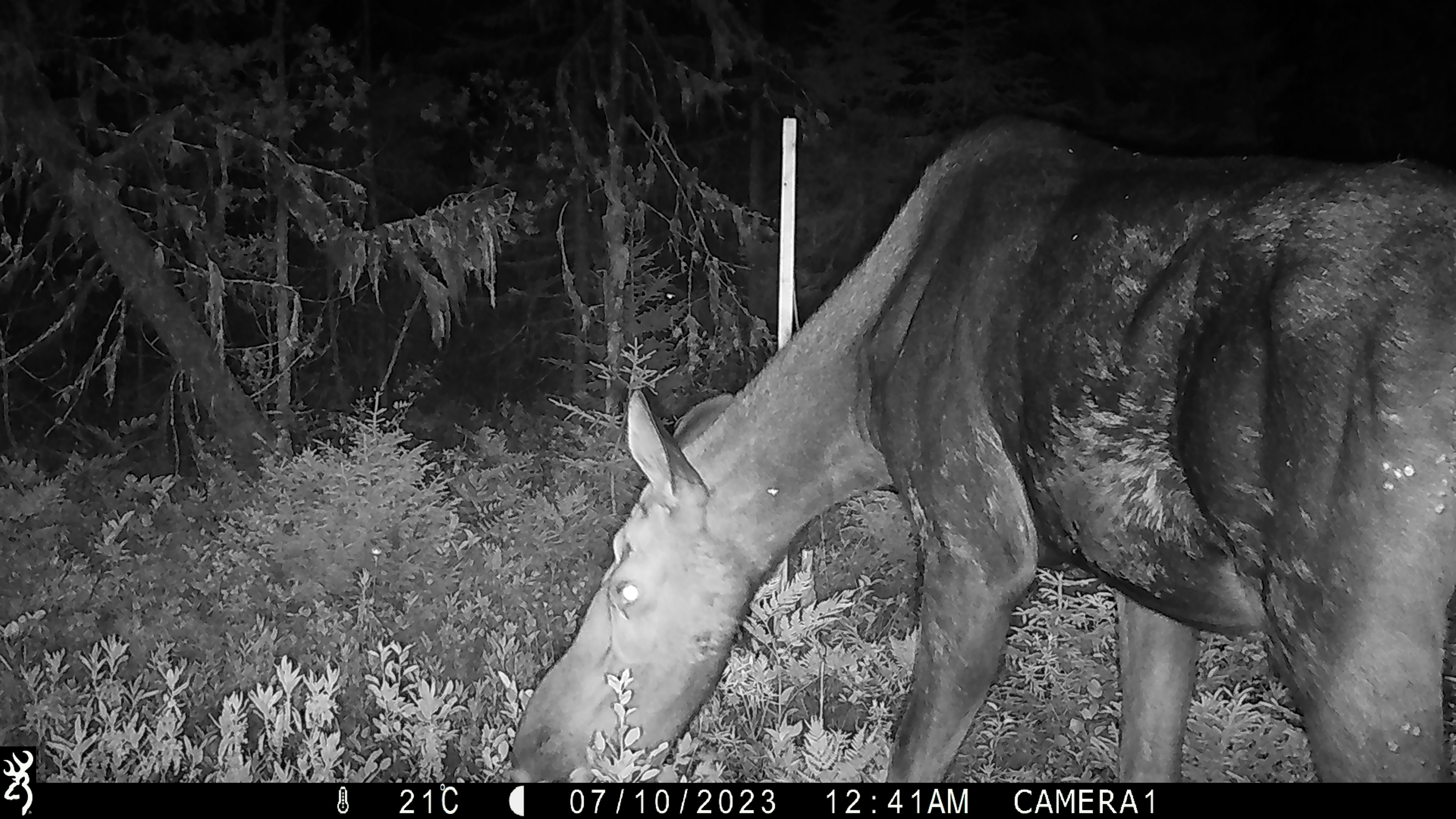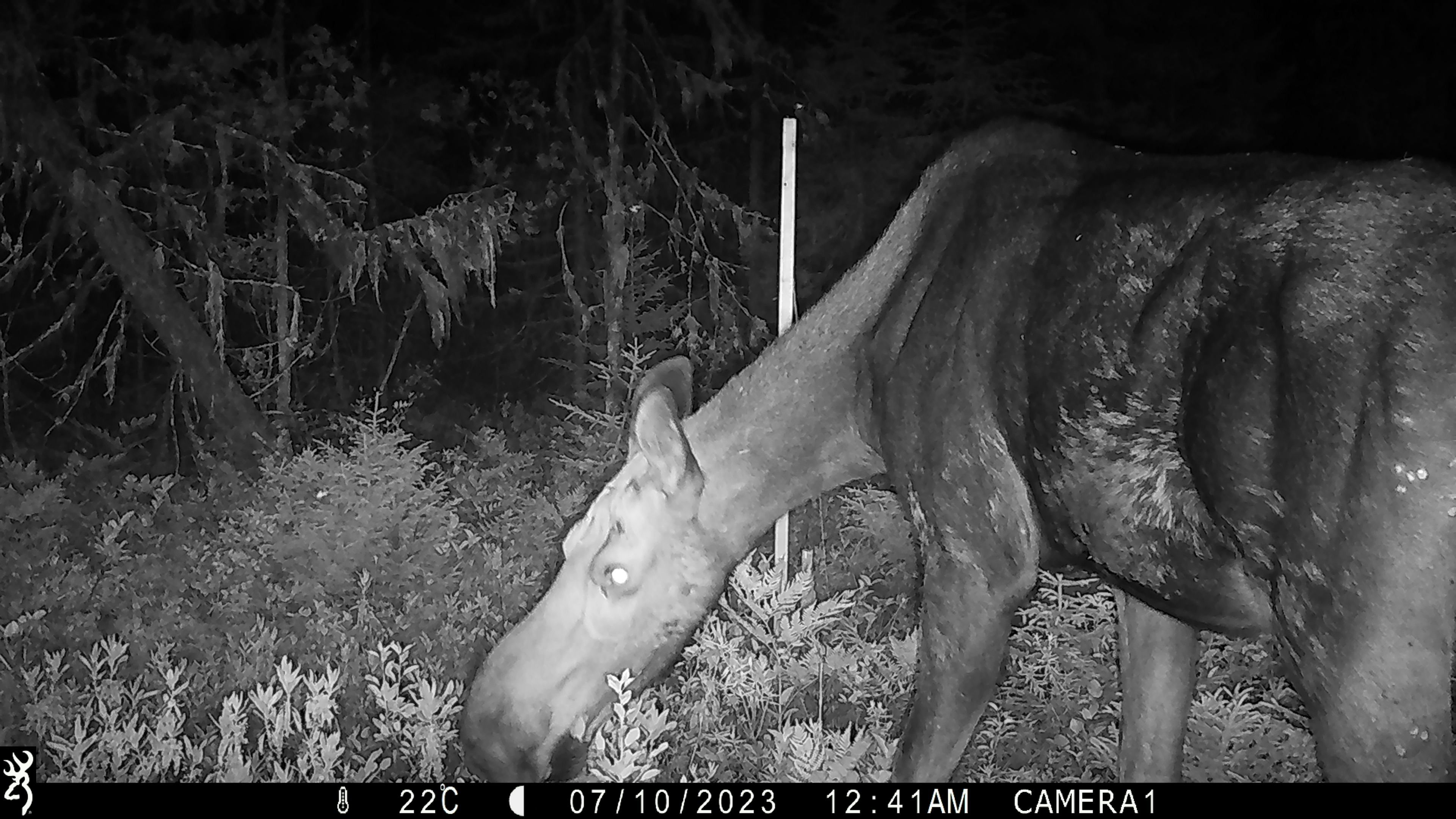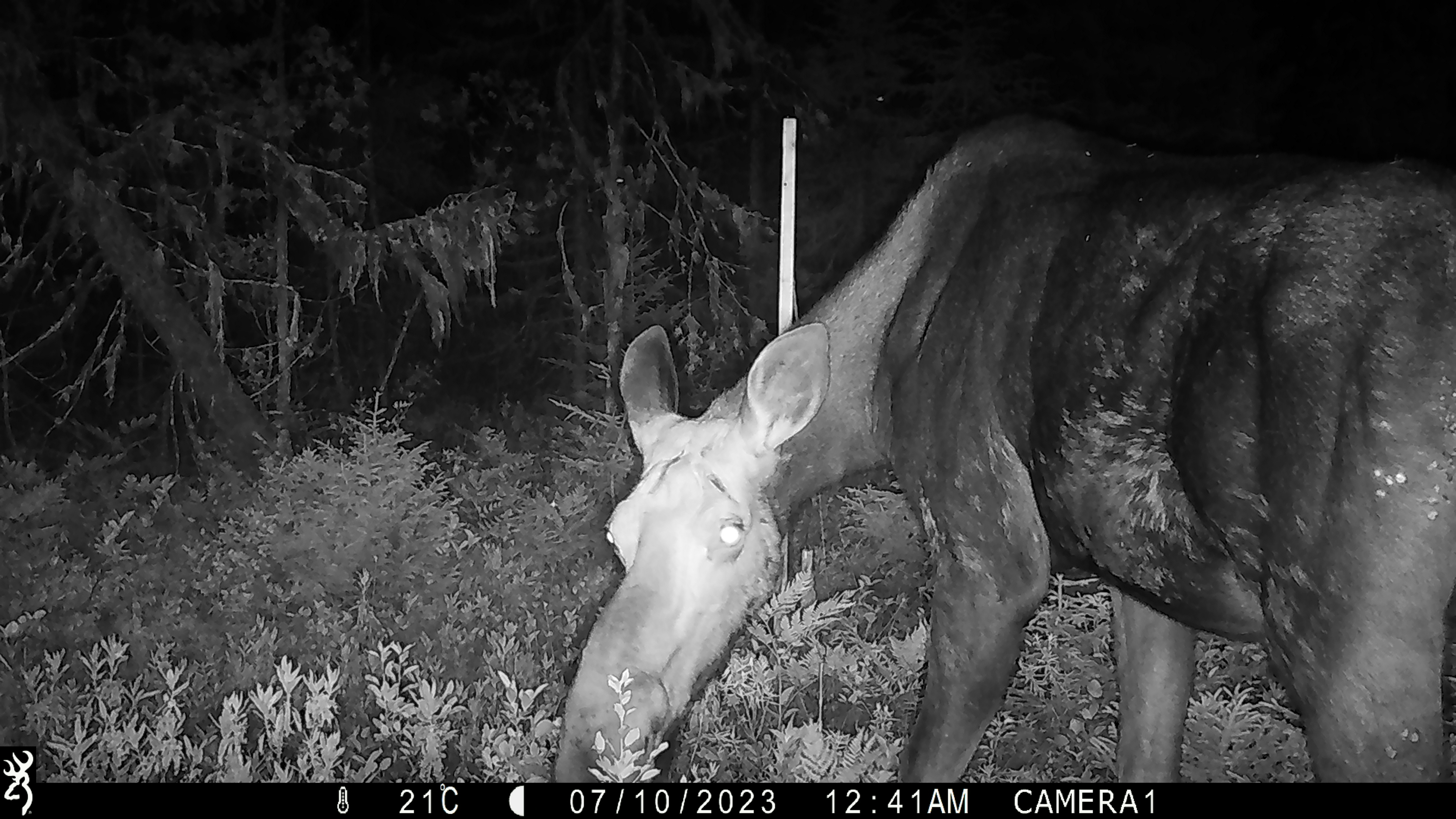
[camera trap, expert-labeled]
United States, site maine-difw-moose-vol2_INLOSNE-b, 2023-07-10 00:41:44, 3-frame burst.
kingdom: Animalia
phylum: Chordata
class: Mammalia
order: Artiodactyla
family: Cervidae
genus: Alces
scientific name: Alces alces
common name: moose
Moose (Alces alces).